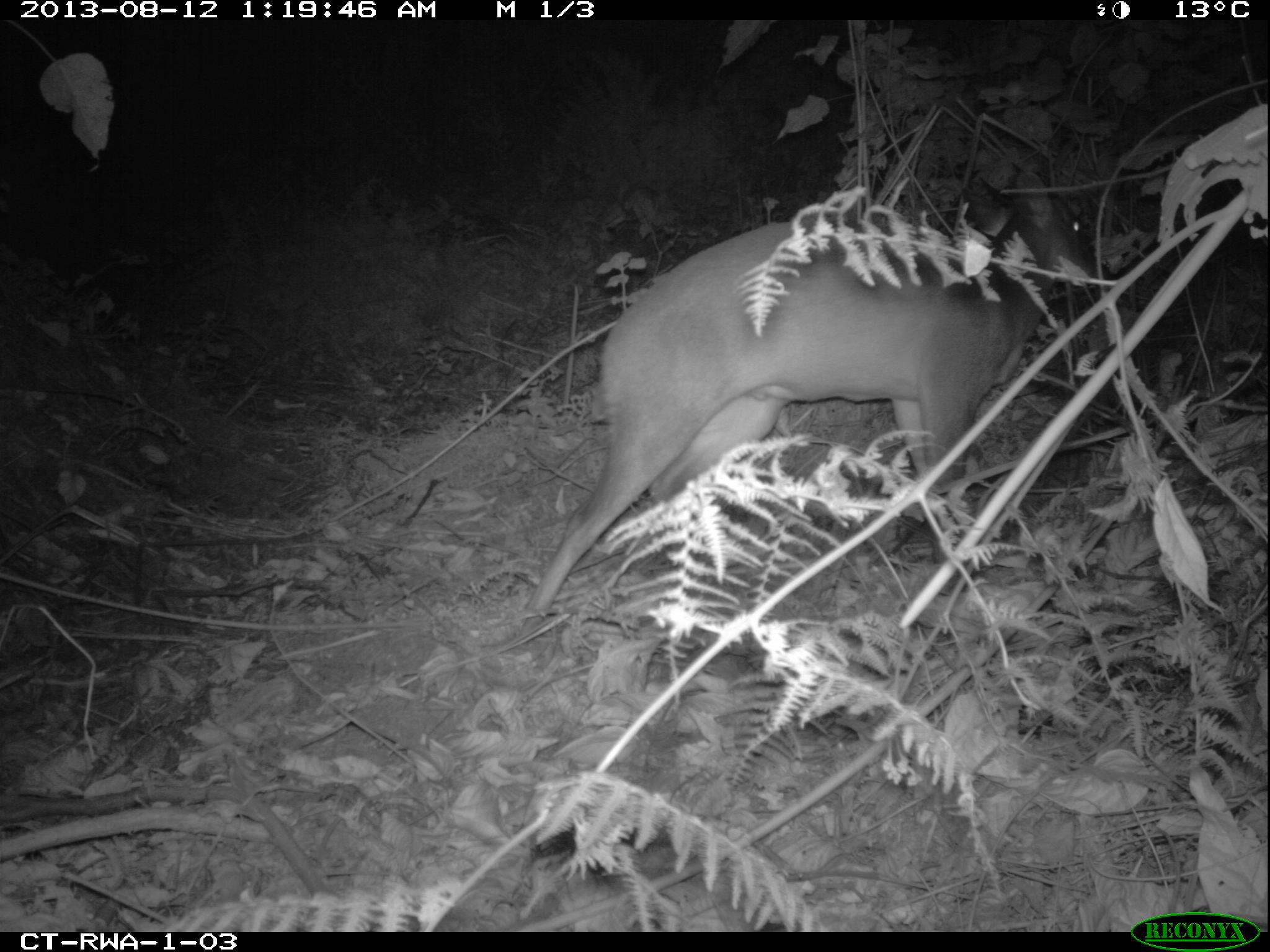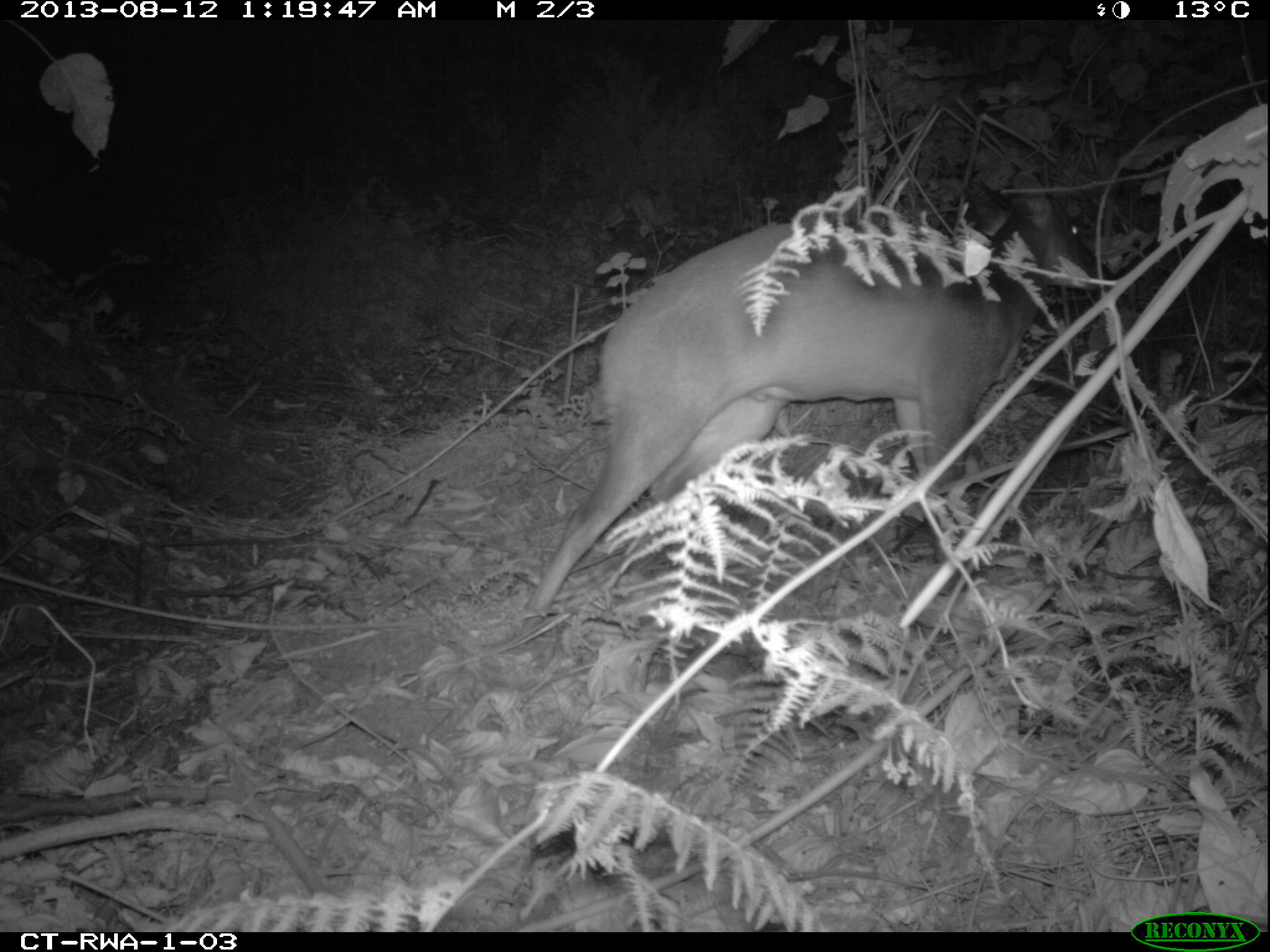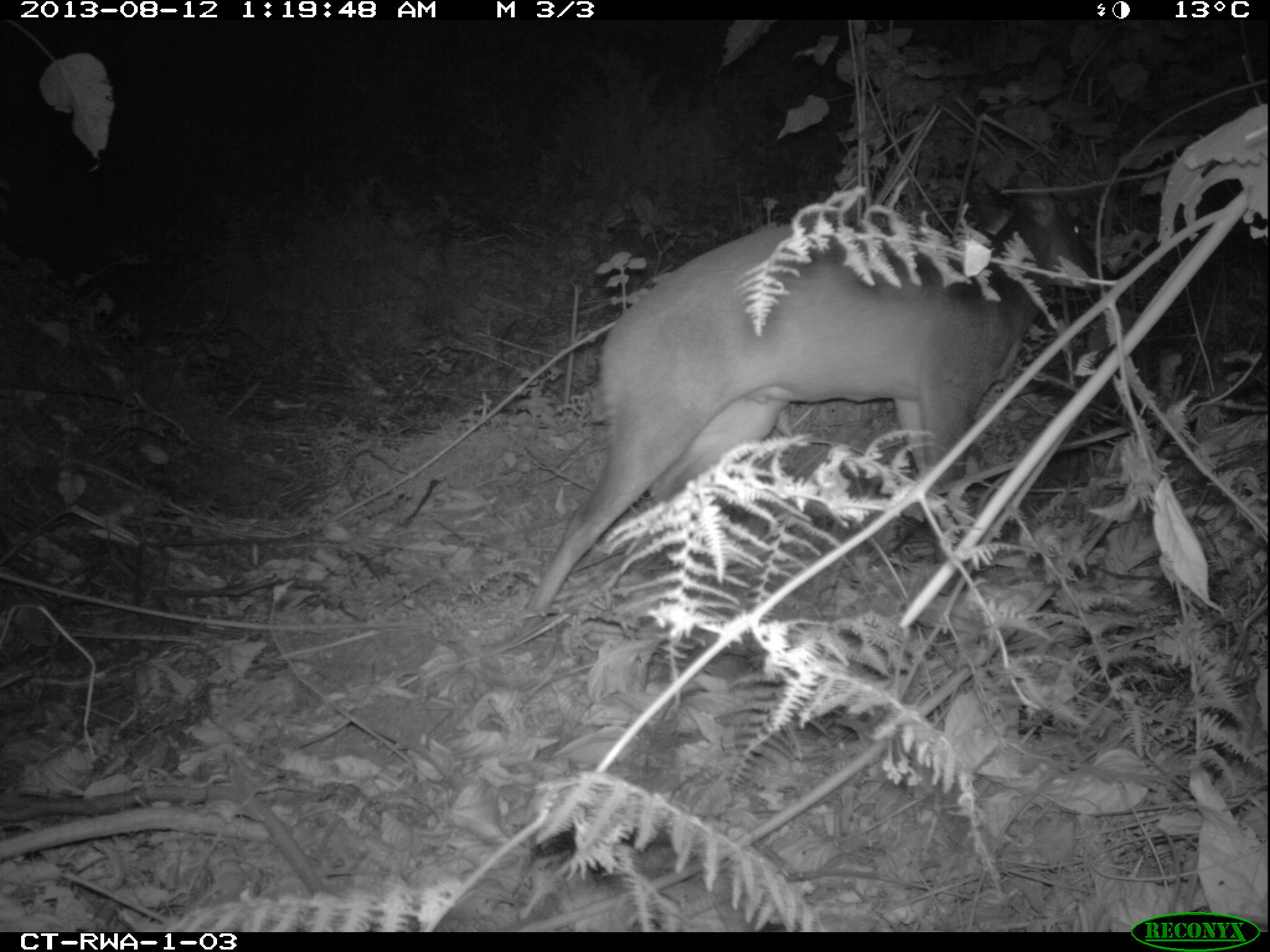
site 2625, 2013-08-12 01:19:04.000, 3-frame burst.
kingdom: Animalia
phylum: Chordata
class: Mammalia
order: Artiodactyla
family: Bovidae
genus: Cephalophus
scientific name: Cephalophus nigrifrons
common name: black-fronted duiker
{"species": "Cephalophus nigrifrons (black-fronted duiker)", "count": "1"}